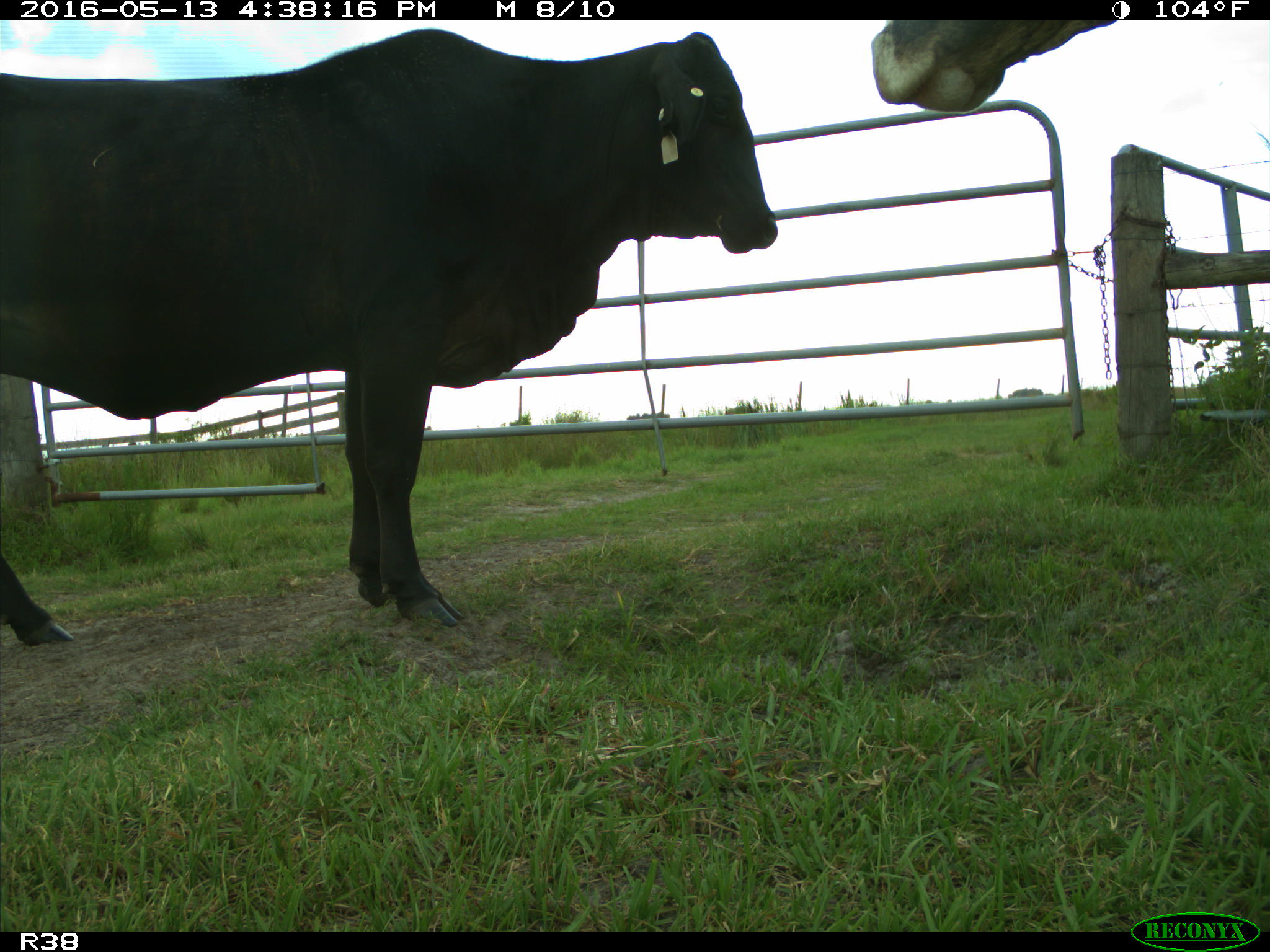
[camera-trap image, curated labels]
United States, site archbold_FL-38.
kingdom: Animalia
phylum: Chordata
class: Mammalia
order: Artiodactyla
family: Bovidae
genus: Bos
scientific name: Bos taurus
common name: domestic cow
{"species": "Bos taurus (domestic cow)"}